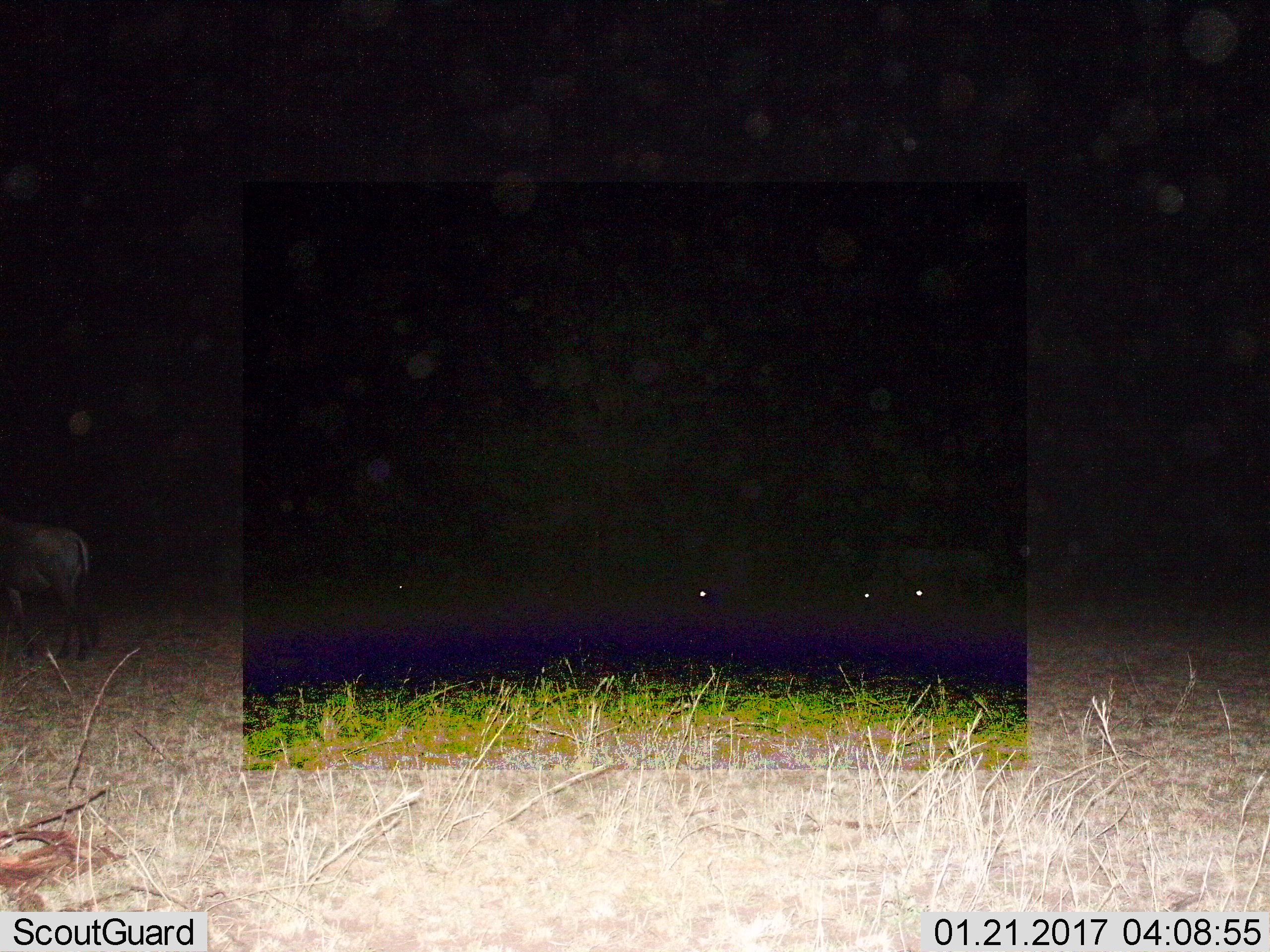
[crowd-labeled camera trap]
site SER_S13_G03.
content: unidentified animal